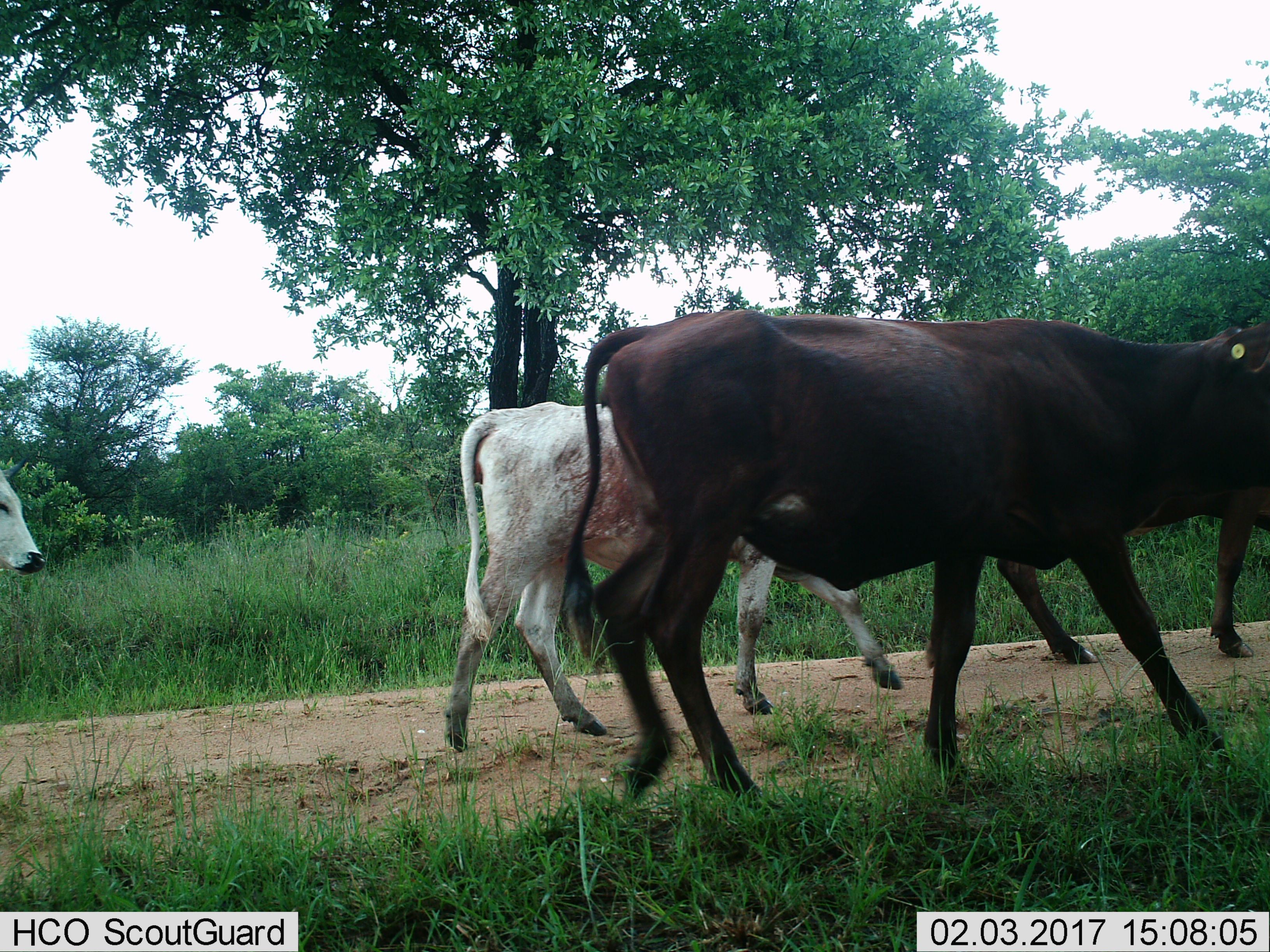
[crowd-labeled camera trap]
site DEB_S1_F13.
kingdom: Animalia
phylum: Chordata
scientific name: Vertebrata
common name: domestic animal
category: domesticanimal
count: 4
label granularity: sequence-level